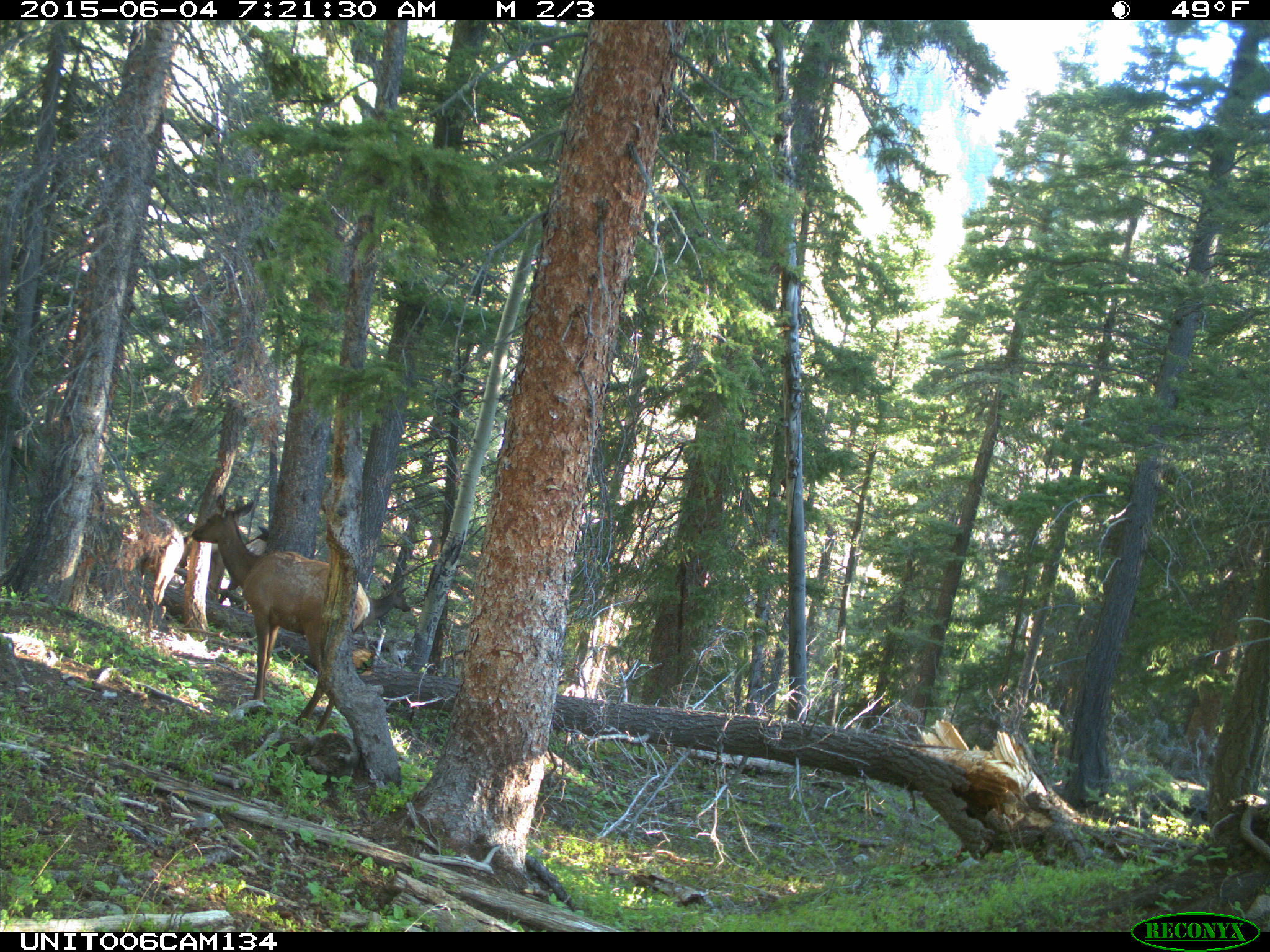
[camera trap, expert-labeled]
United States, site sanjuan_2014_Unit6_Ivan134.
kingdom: Animalia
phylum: Chordata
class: Mammalia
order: Artiodactyla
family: Cervidae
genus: Cervus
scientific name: Cervus elaphus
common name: red deer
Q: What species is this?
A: Cervus elaphus (red deer).